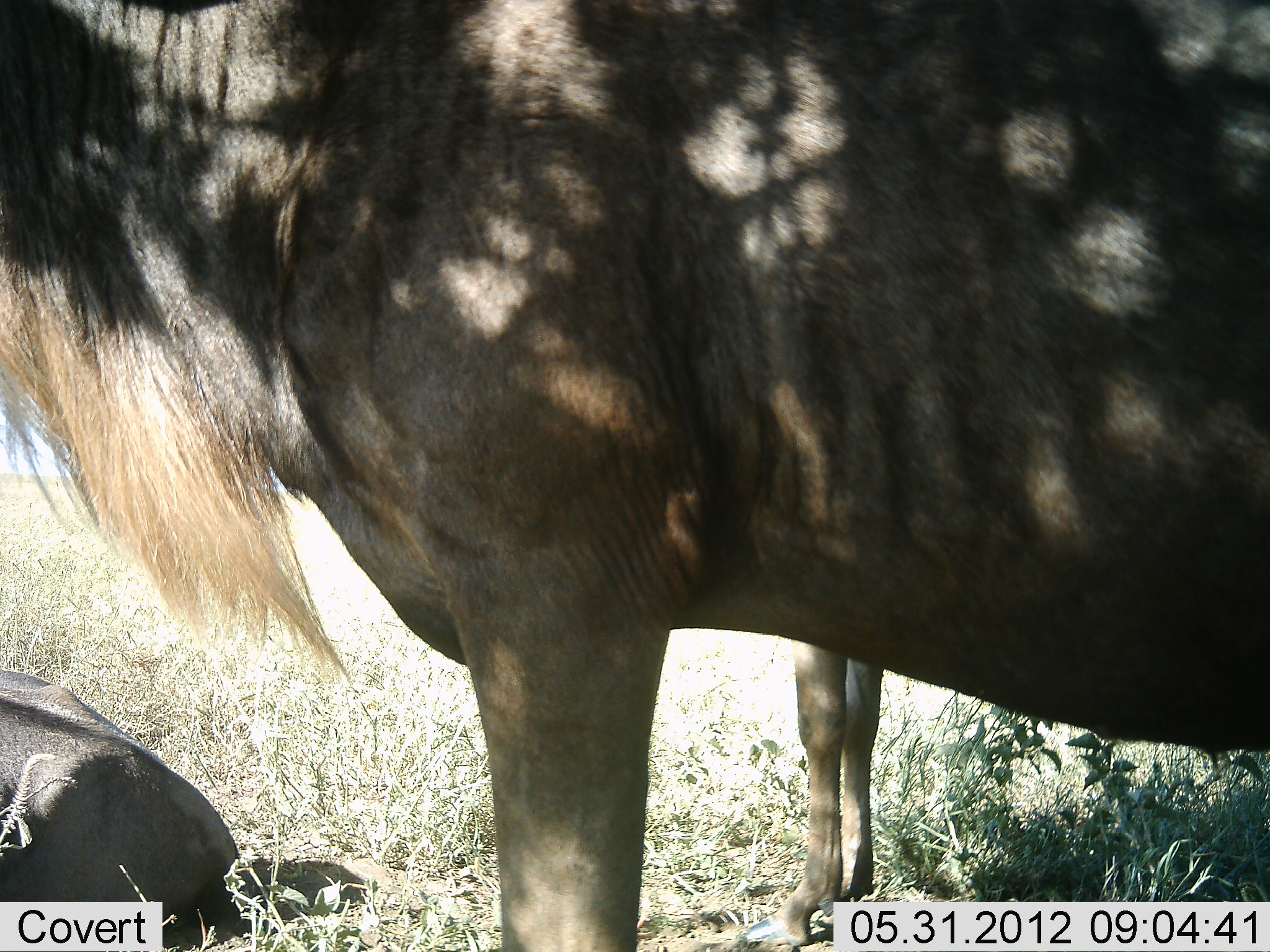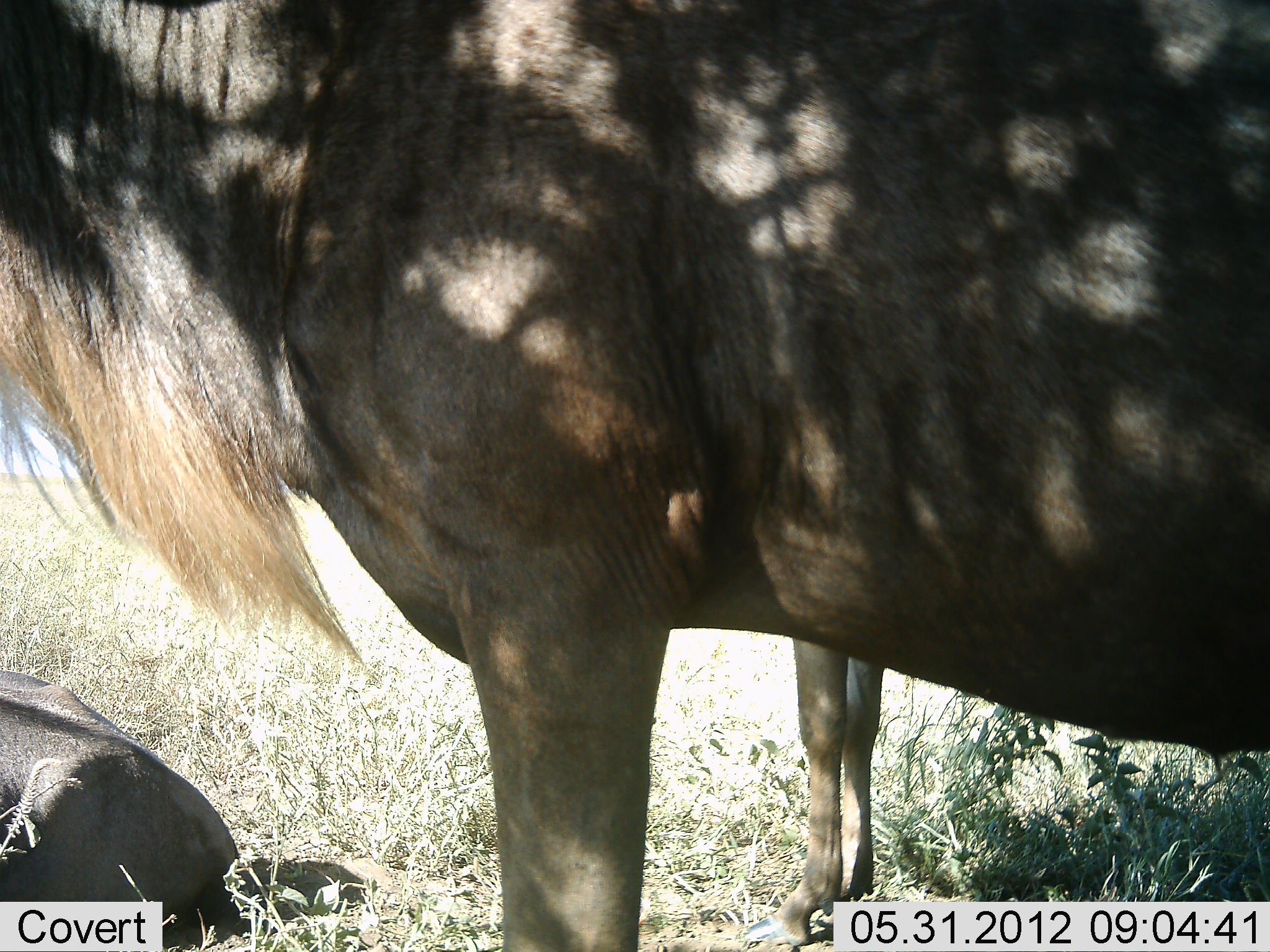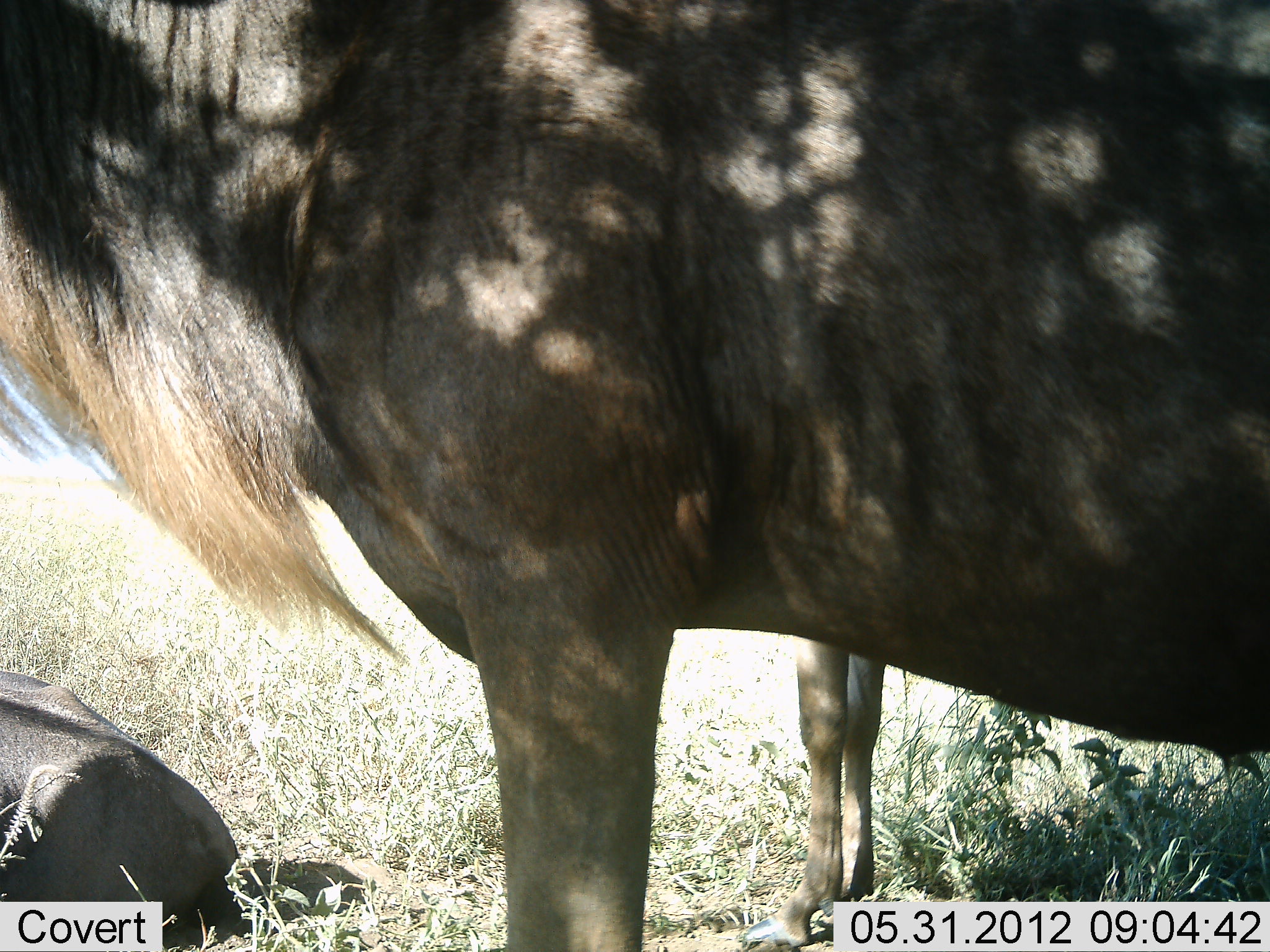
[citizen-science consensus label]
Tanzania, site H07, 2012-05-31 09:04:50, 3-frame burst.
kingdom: Animalia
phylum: Chordata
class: Mammalia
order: Artiodactyla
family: Bovidae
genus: Connochaetes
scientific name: Connochaetes taurinus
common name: blue wildebeest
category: wildebeest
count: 3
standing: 80%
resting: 90%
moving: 0%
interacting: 0%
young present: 20%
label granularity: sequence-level